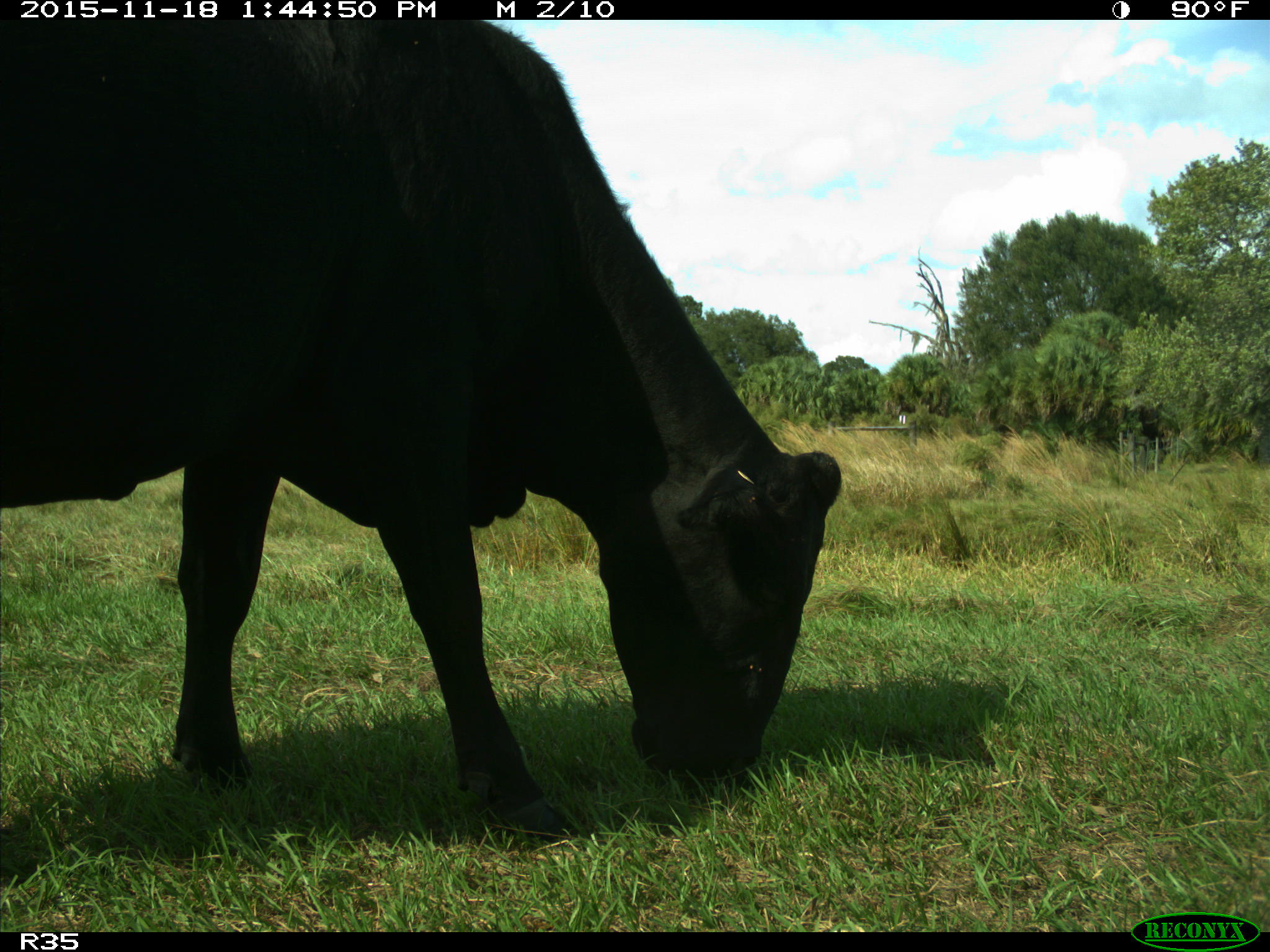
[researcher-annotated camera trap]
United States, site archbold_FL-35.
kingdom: Animalia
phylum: Chordata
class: Mammalia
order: Artiodactyla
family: Bovidae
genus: Bos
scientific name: Bos taurus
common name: domestic cow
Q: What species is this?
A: Bos taurus (domestic cow).